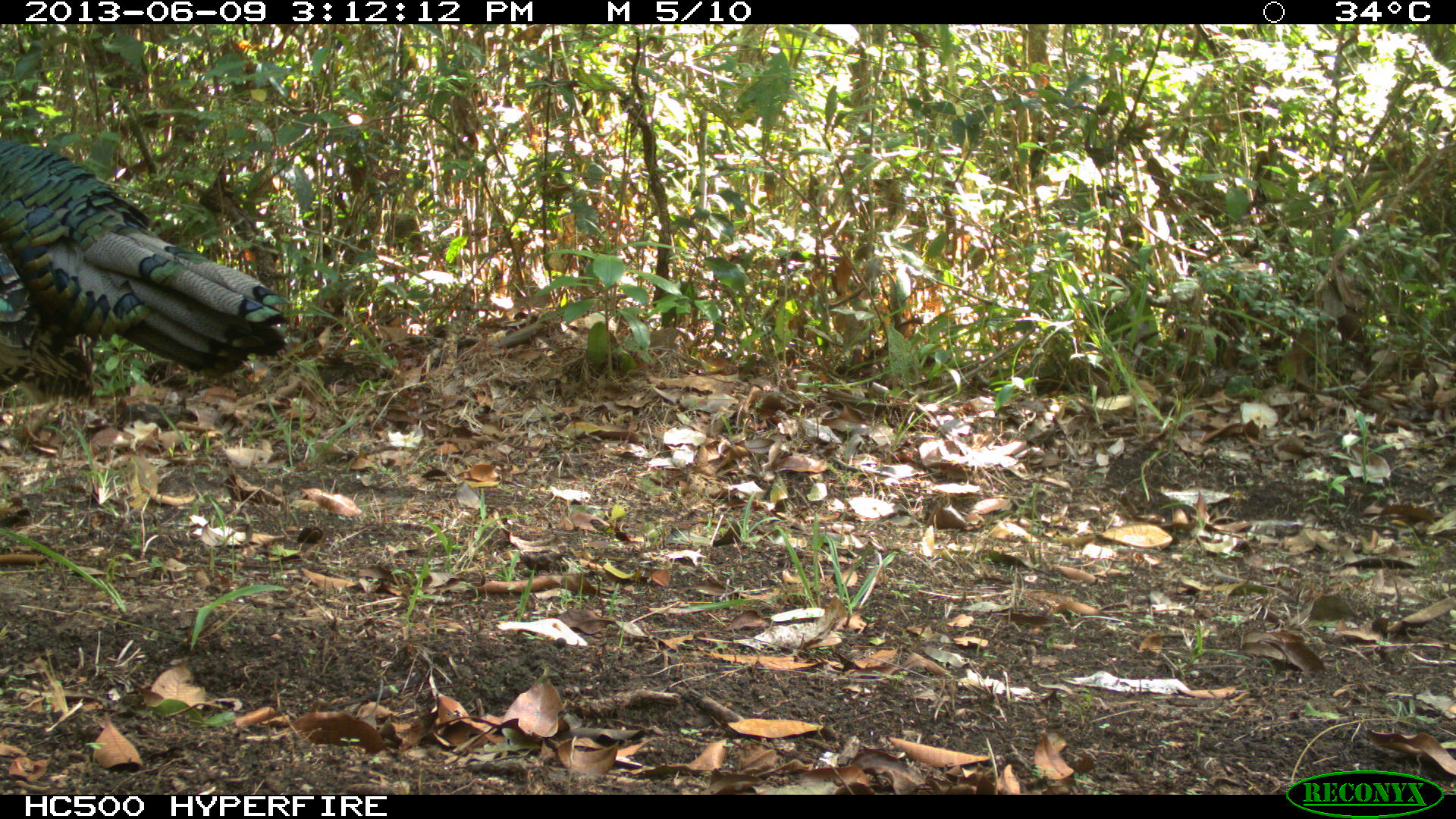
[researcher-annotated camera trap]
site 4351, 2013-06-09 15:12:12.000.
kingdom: Animalia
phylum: Chordata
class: Aves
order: Galliformes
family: Phasianidae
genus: Meleagris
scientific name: Meleagris ocellata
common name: ocellated turkey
Meleagris ocellata (ocellated turkey), count 1, sex male.